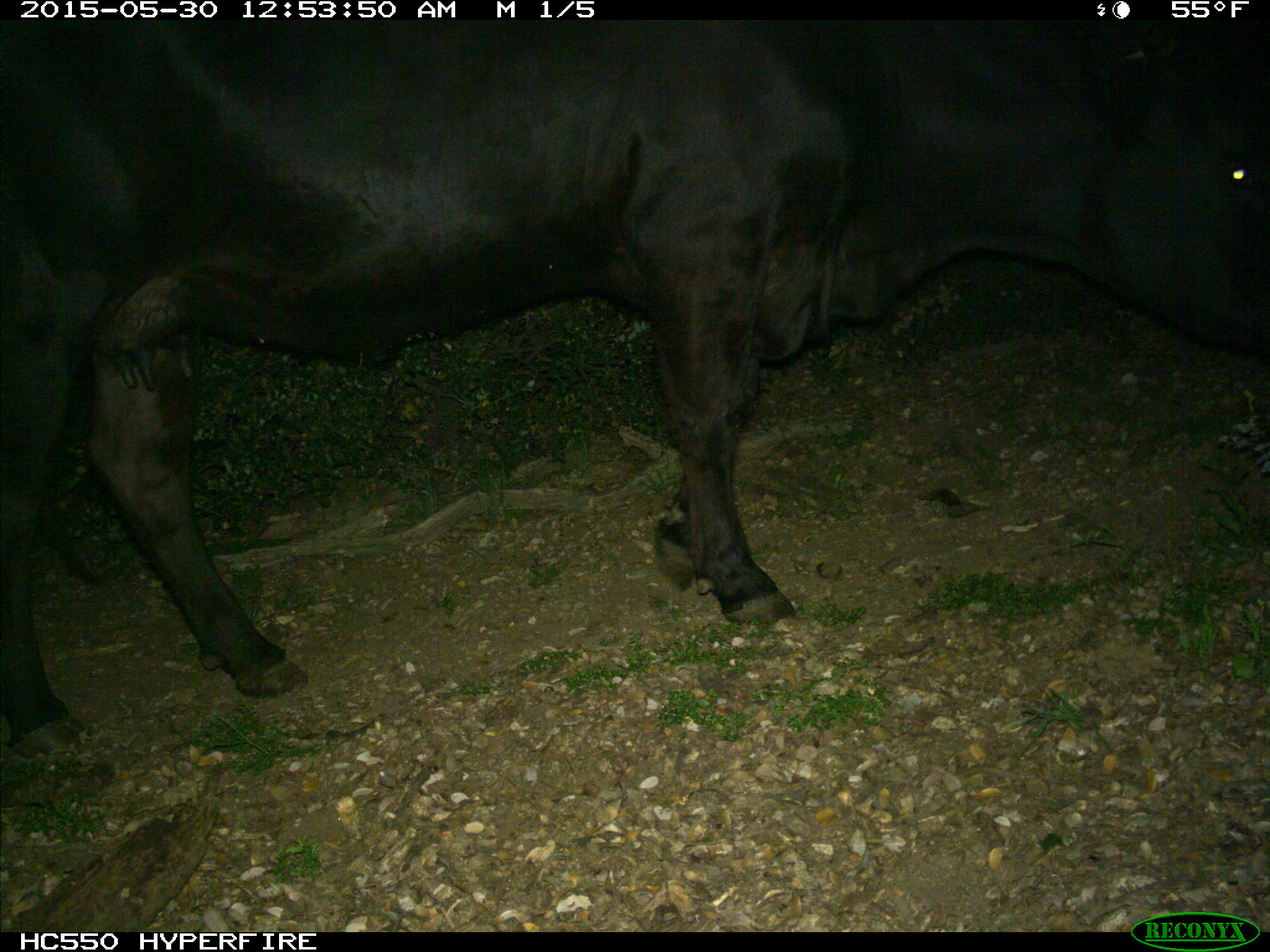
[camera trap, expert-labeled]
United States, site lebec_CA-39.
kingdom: Animalia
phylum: Chordata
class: Mammalia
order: Artiodactyla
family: Bovidae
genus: Bos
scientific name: Bos taurus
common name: domestic cow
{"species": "Bos taurus (domestic cow)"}